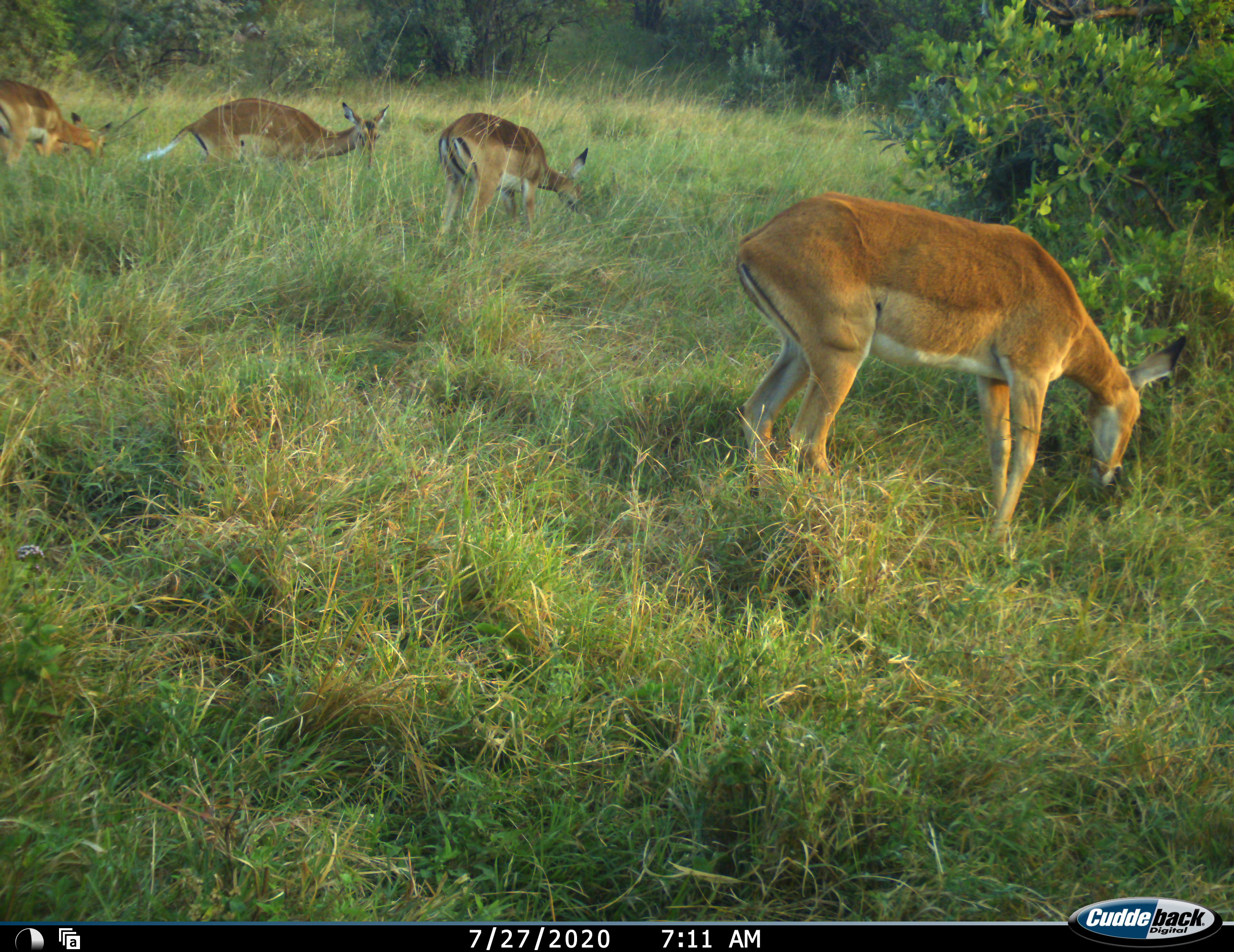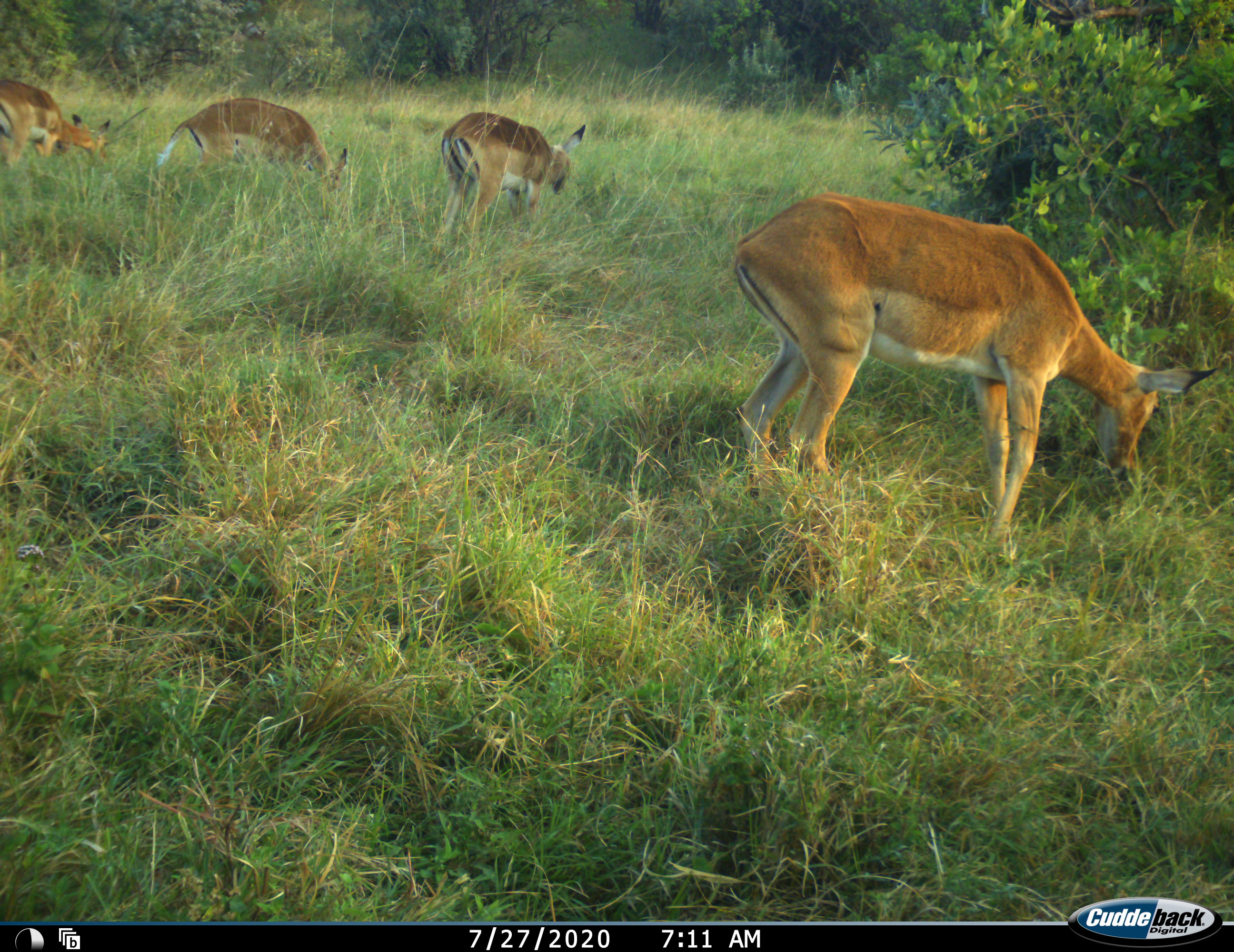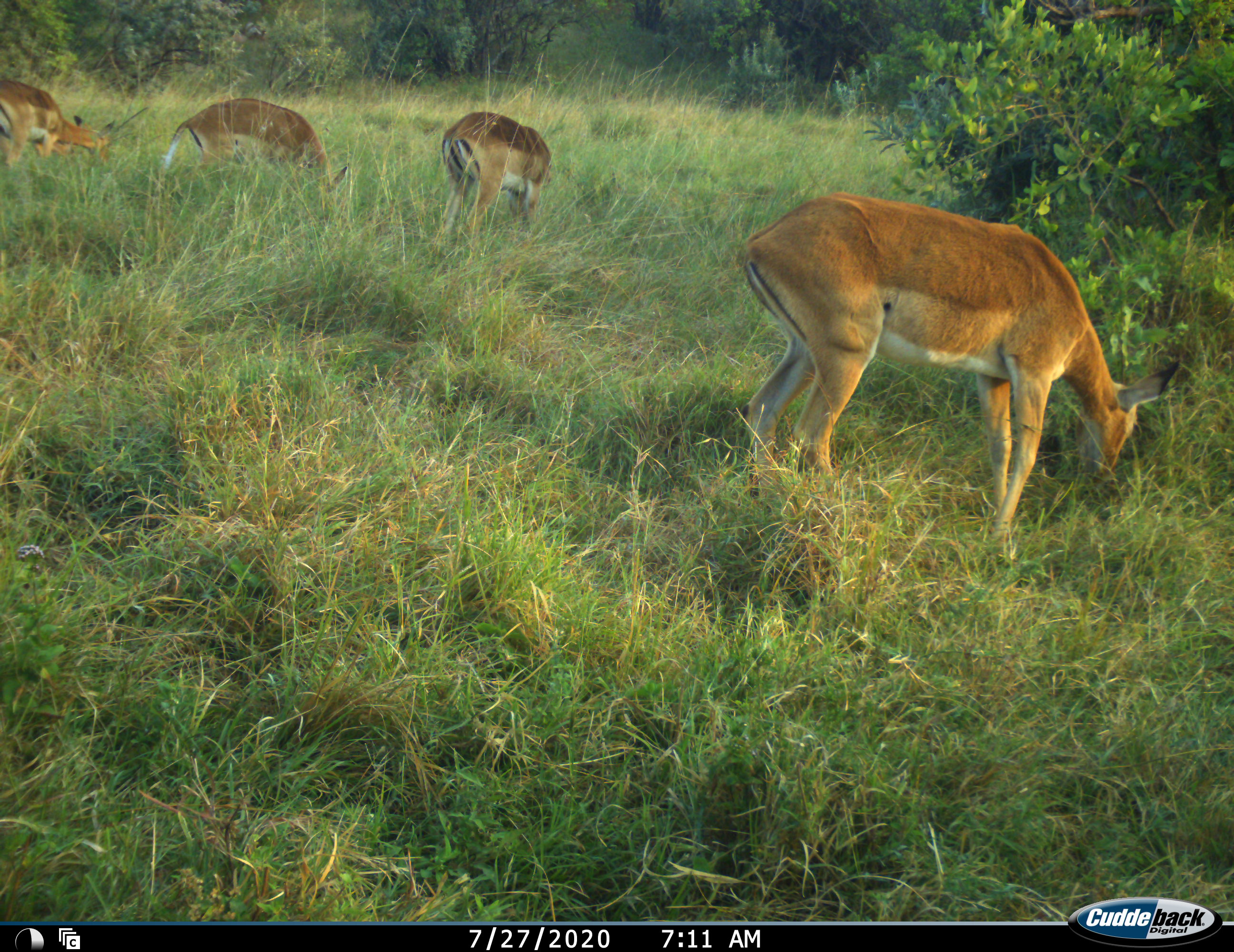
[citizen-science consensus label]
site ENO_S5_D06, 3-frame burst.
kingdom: Animalia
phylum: Chordata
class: Mammalia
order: Artiodactyla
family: Bovidae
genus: Aepyceros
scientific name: Aepyceros melampus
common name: impala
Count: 4.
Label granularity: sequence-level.